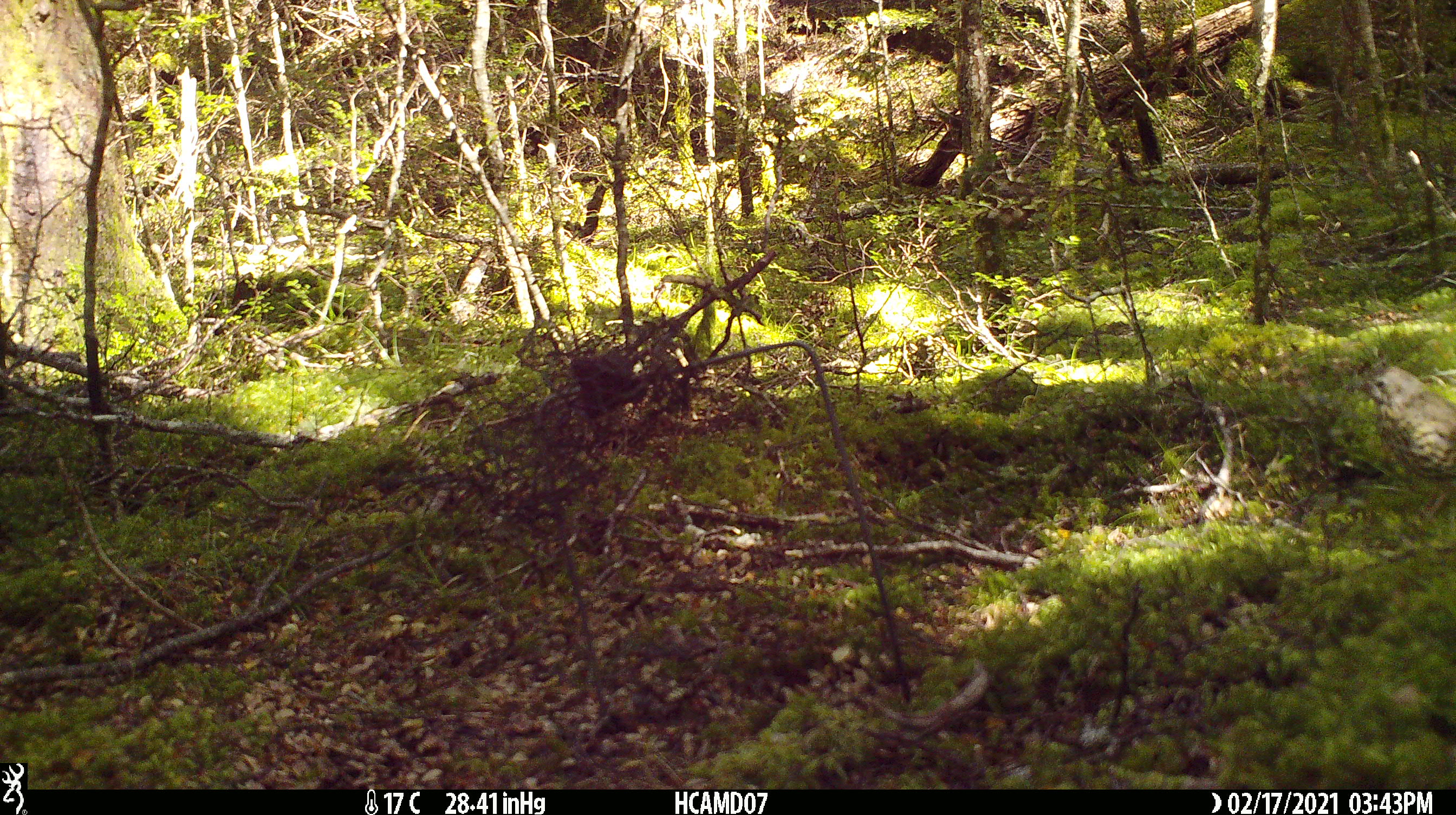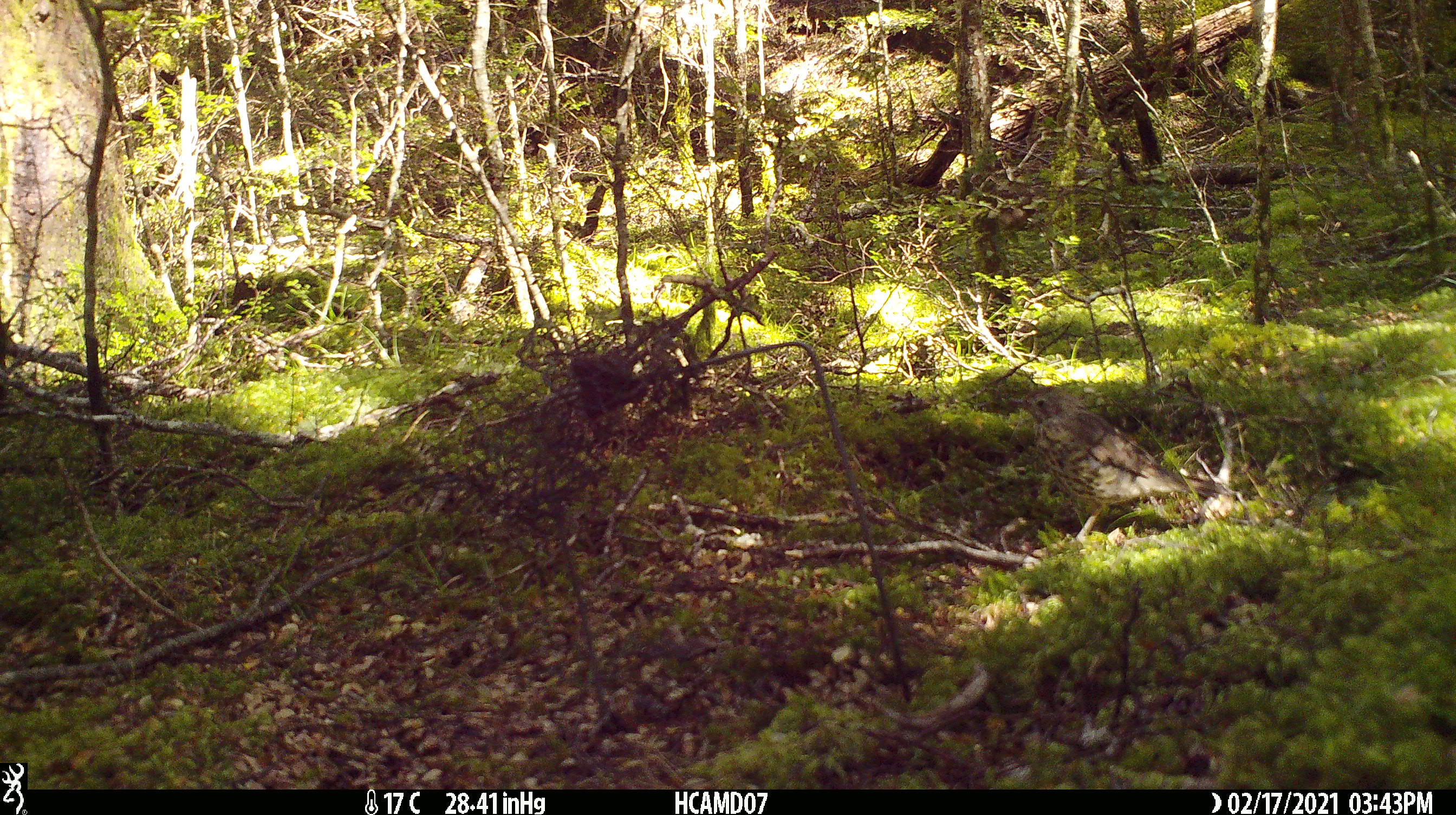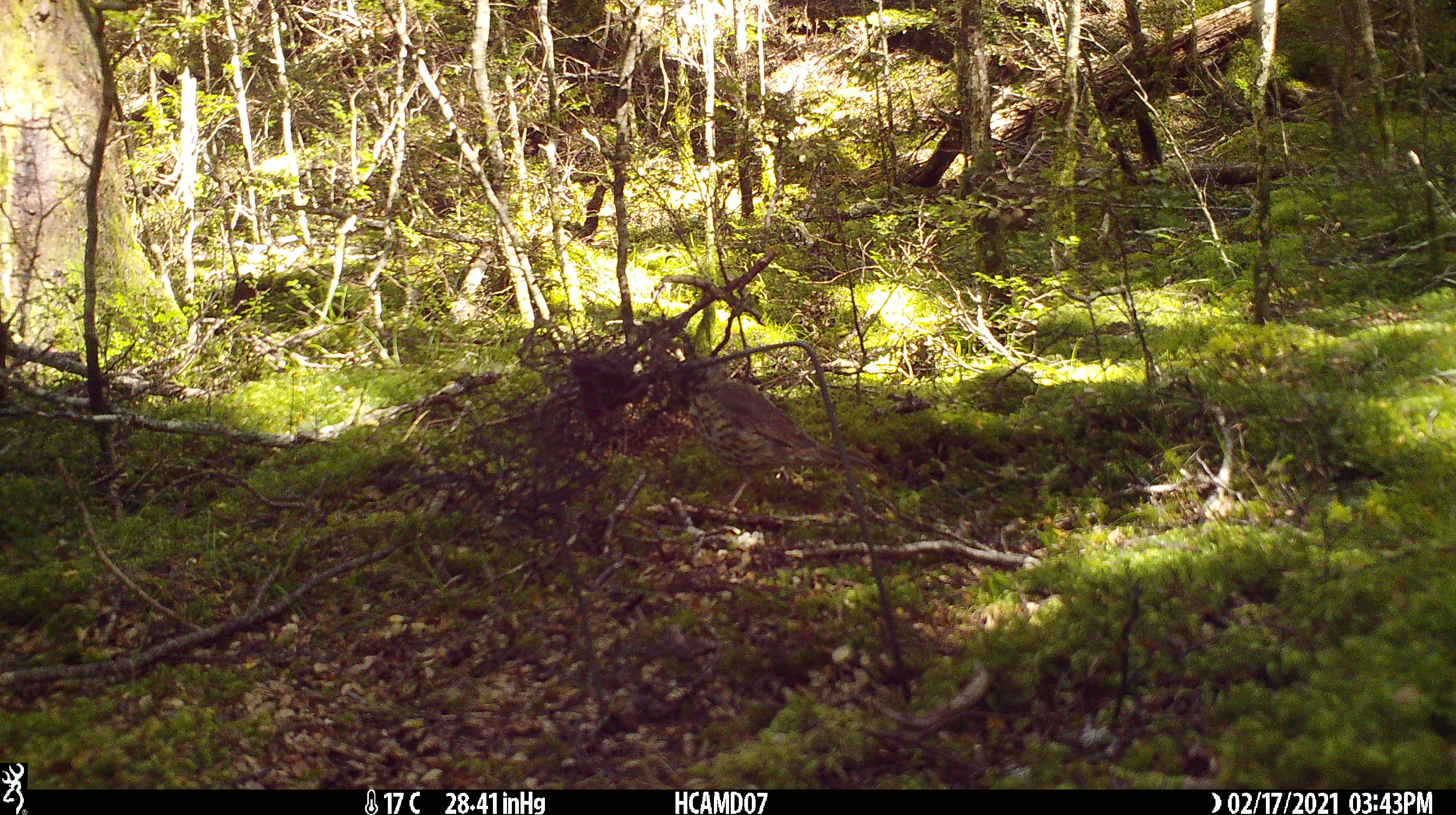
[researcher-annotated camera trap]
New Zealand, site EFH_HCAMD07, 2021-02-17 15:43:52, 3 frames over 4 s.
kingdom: Animalia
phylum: Chordata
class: Aves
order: Passeriformes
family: Turdidae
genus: Turdus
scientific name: Turdus philomelos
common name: song thrush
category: thrush